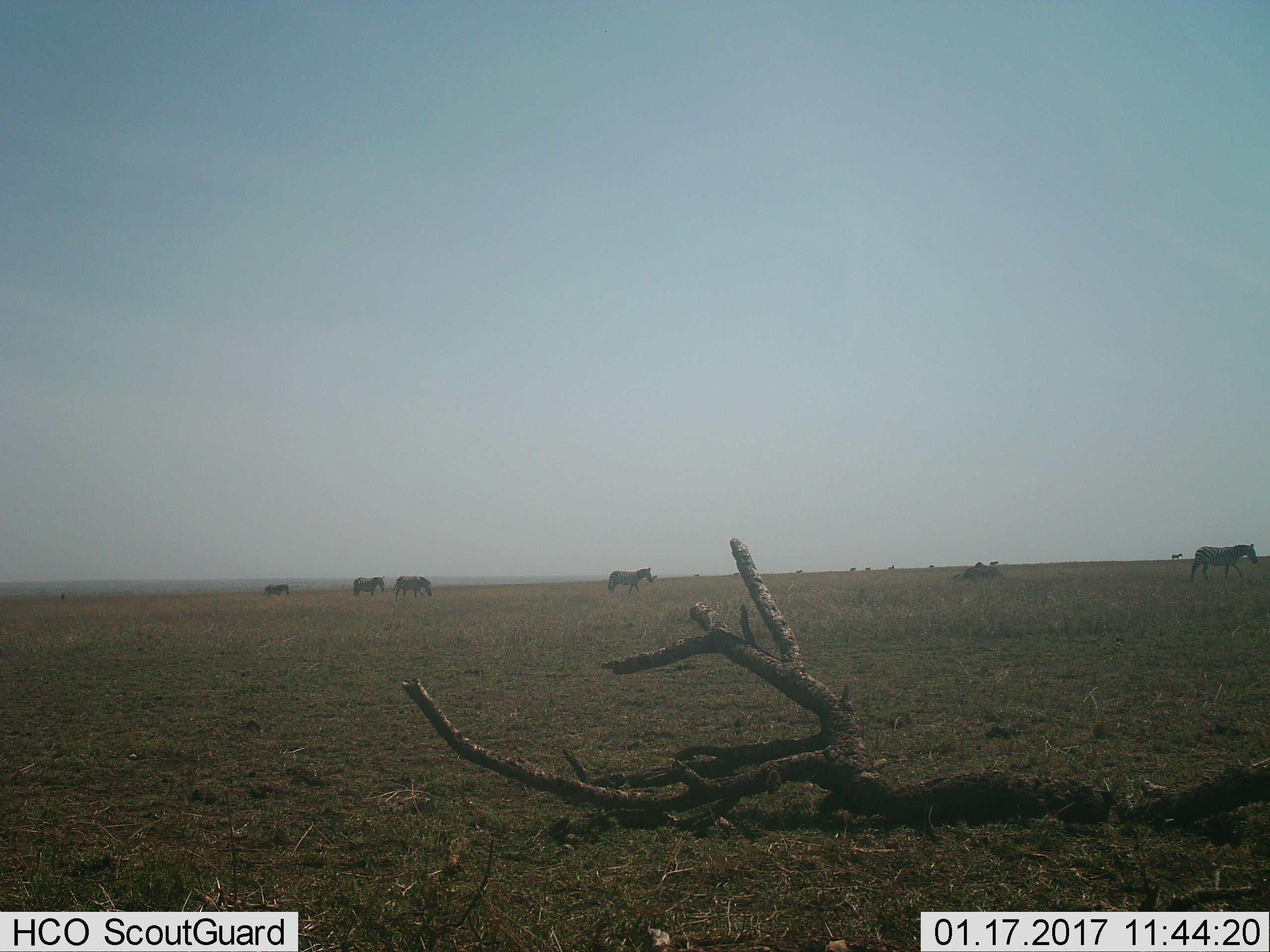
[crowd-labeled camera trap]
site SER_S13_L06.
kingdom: Animalia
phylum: Chordata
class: Mammalia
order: Perissodactyla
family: Equidae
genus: Equus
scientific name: Equus quagga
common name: plains zebra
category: zebraplains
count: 11-50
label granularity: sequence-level